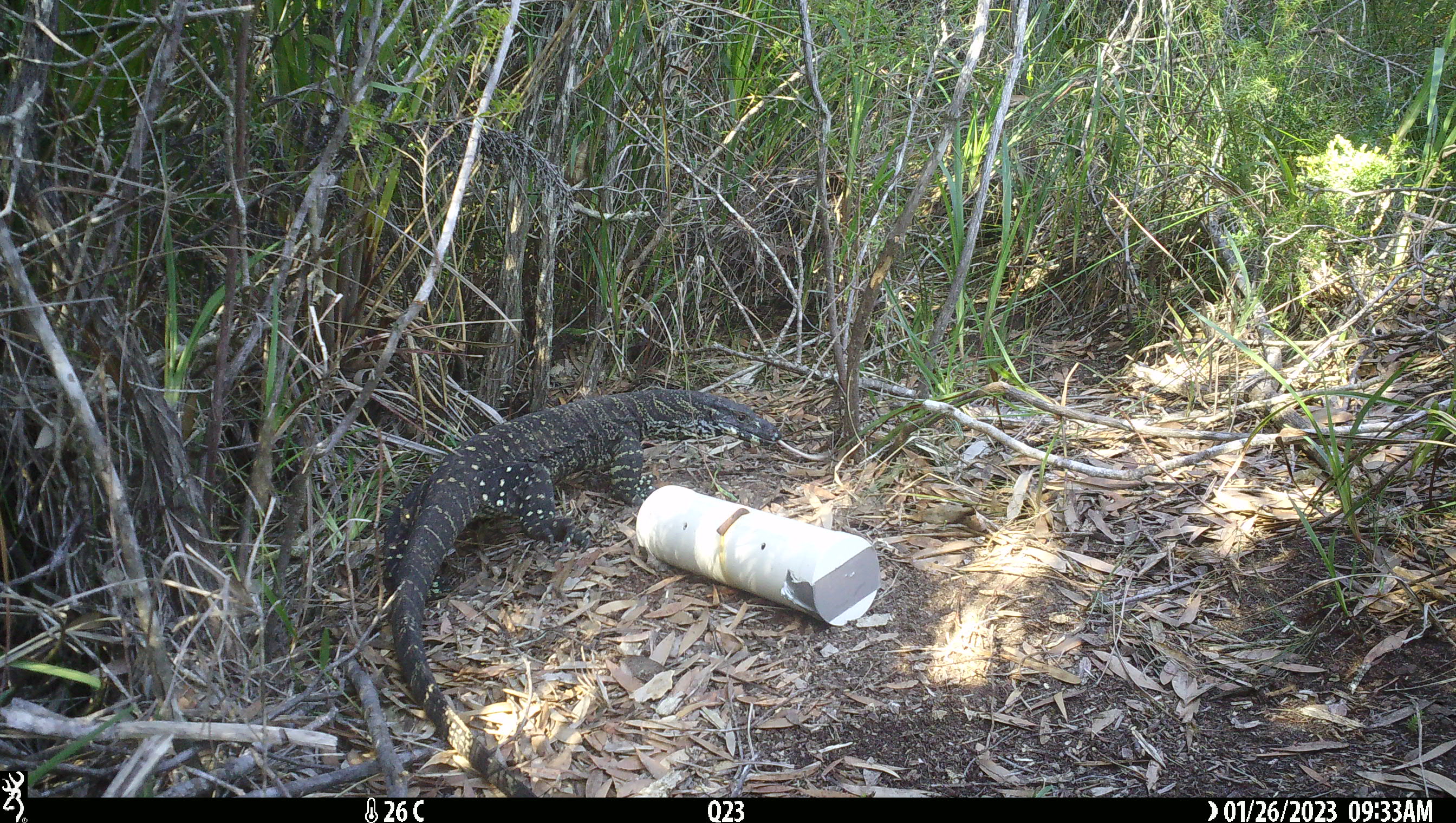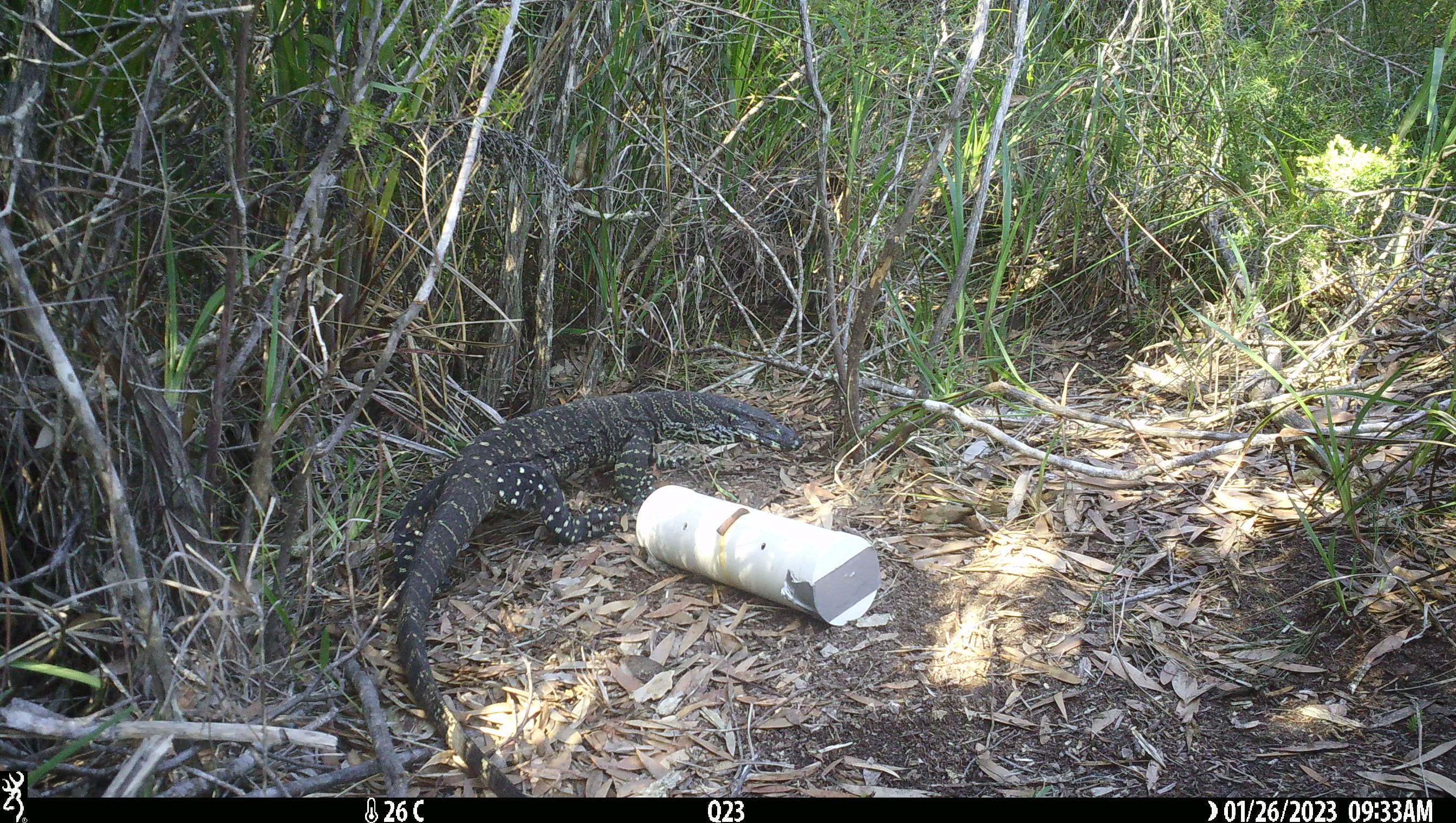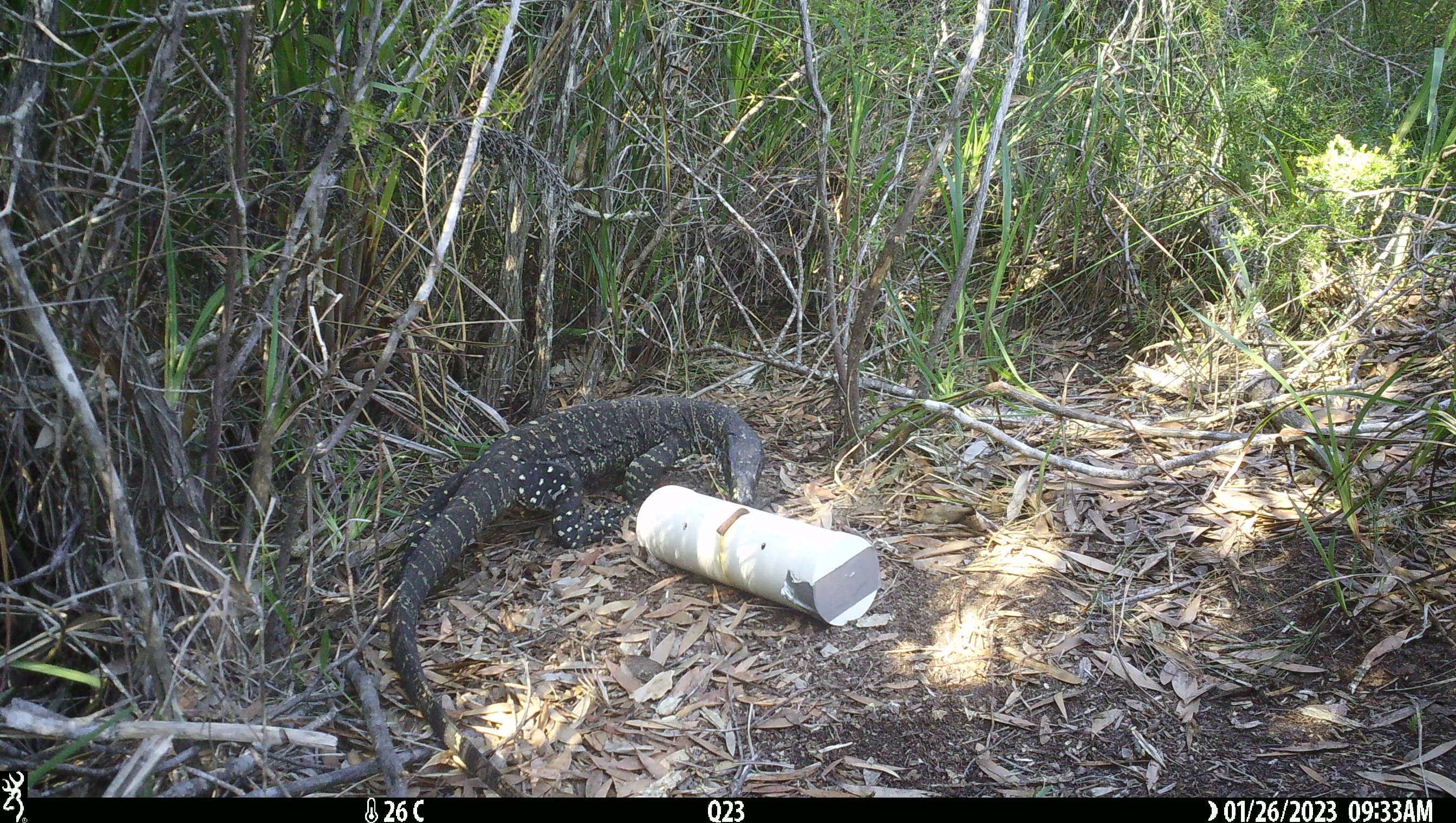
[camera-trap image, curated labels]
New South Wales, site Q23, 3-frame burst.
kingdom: Animalia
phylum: Chordata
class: Reptilia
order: Squamata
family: Varanidae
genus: Varanus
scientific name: Varanus varius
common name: lace monitor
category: goanna